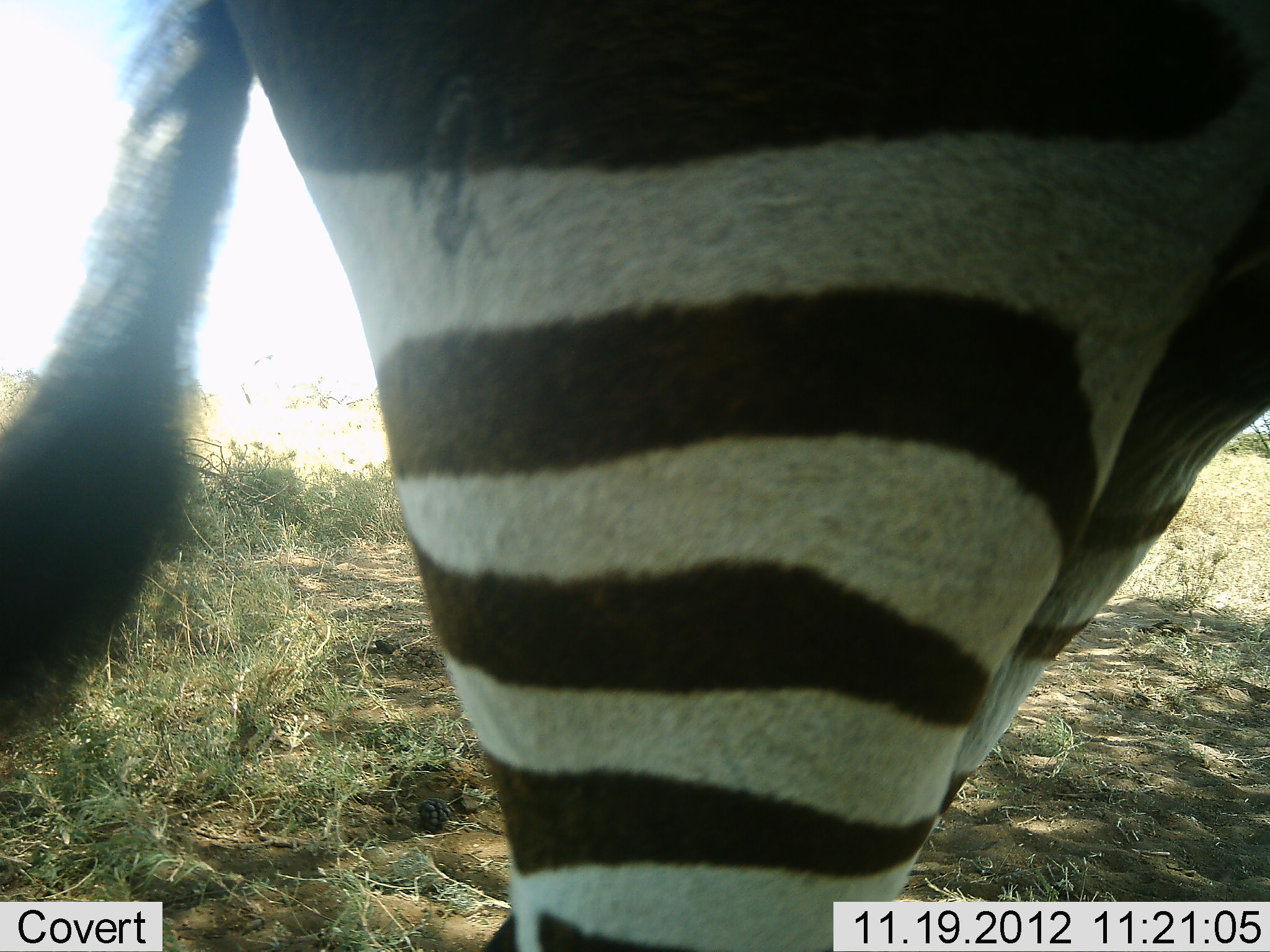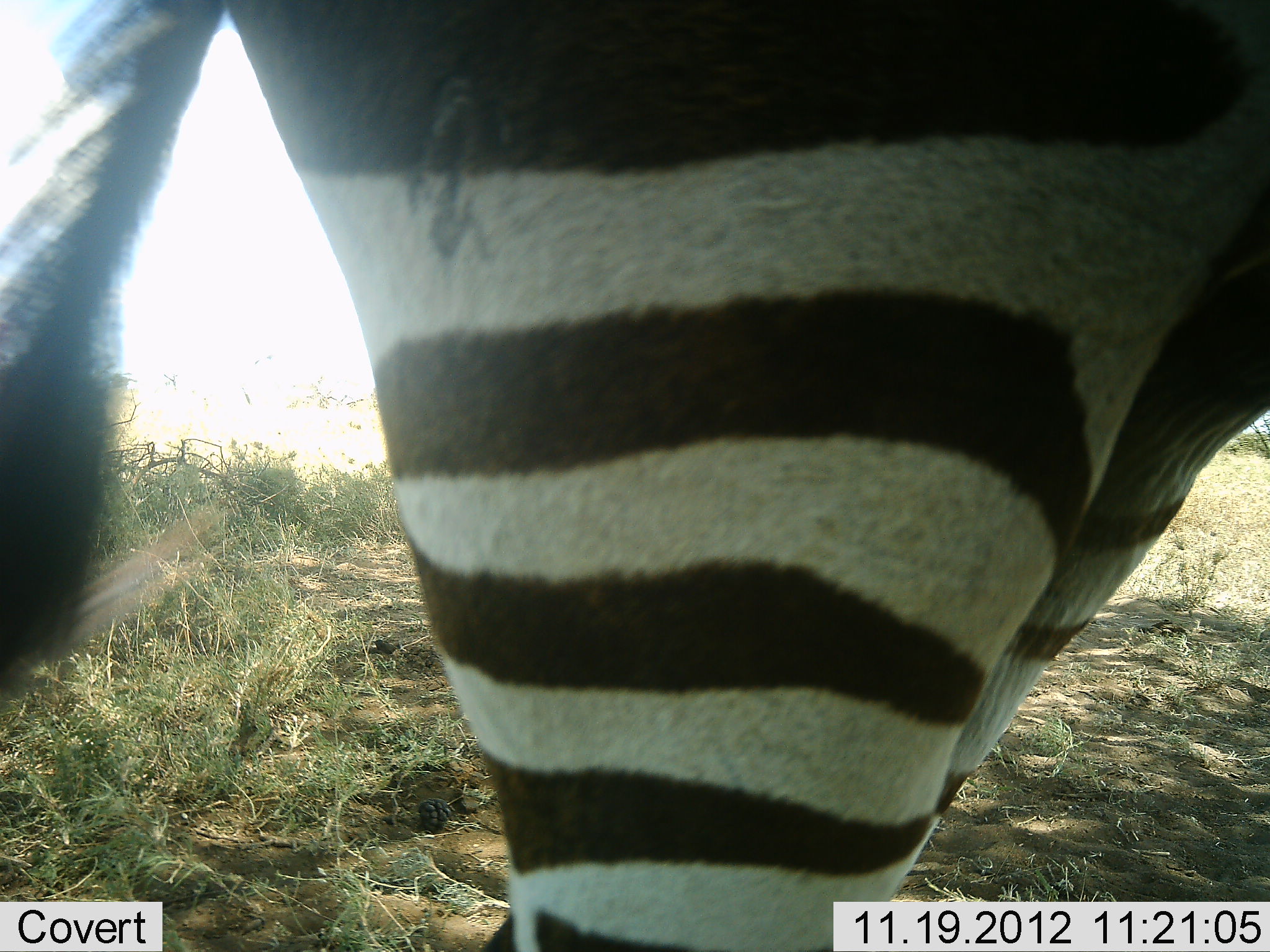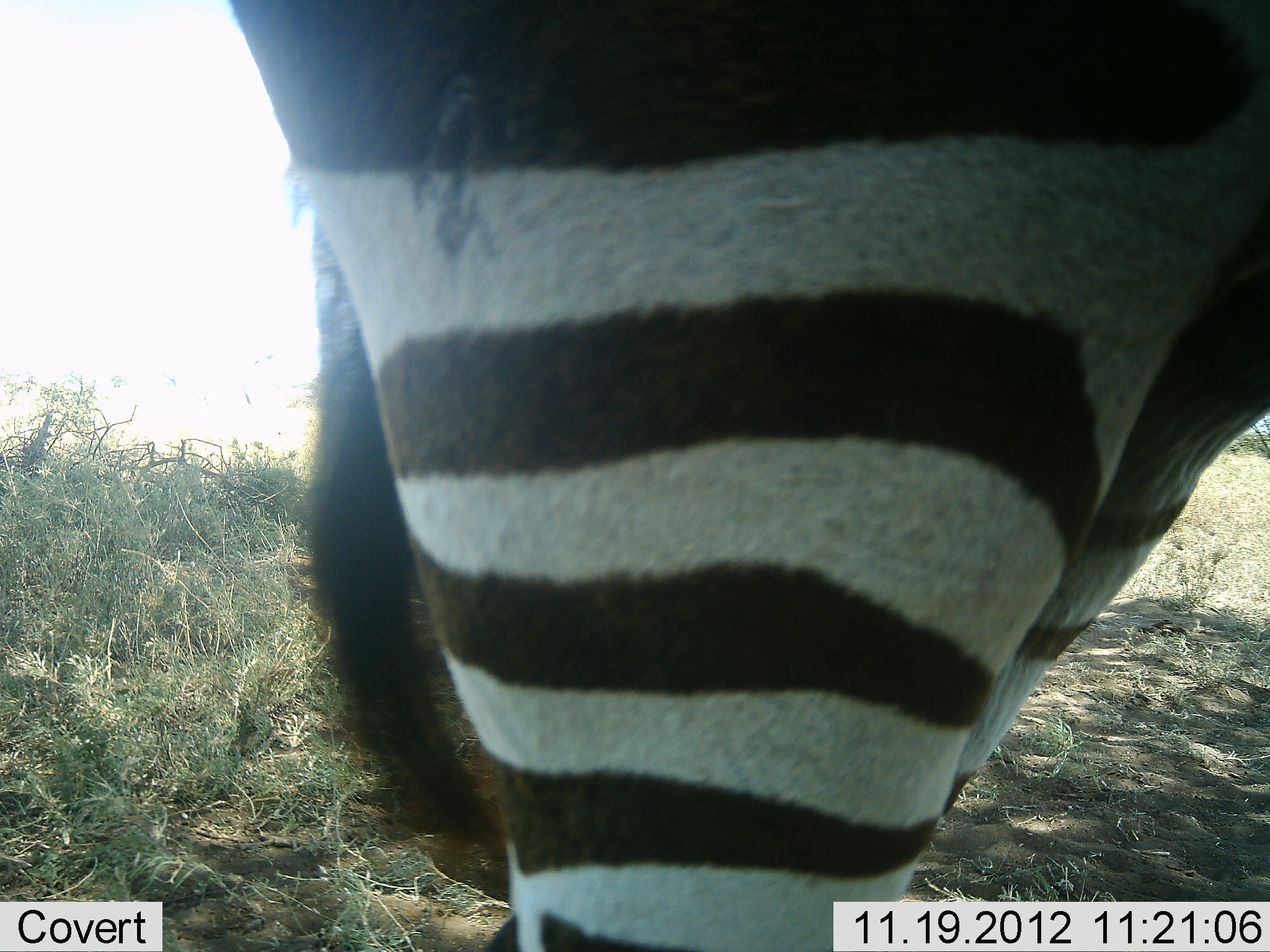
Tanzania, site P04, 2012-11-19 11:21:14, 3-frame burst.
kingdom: Animalia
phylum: Chordata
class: Mammalia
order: Perissodactyla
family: Equidae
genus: Equus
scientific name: Equus quagga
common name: plains zebra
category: zebra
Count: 1.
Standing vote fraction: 100%.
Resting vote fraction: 0%.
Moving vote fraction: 0%.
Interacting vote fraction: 0%.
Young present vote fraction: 0%.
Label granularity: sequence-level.